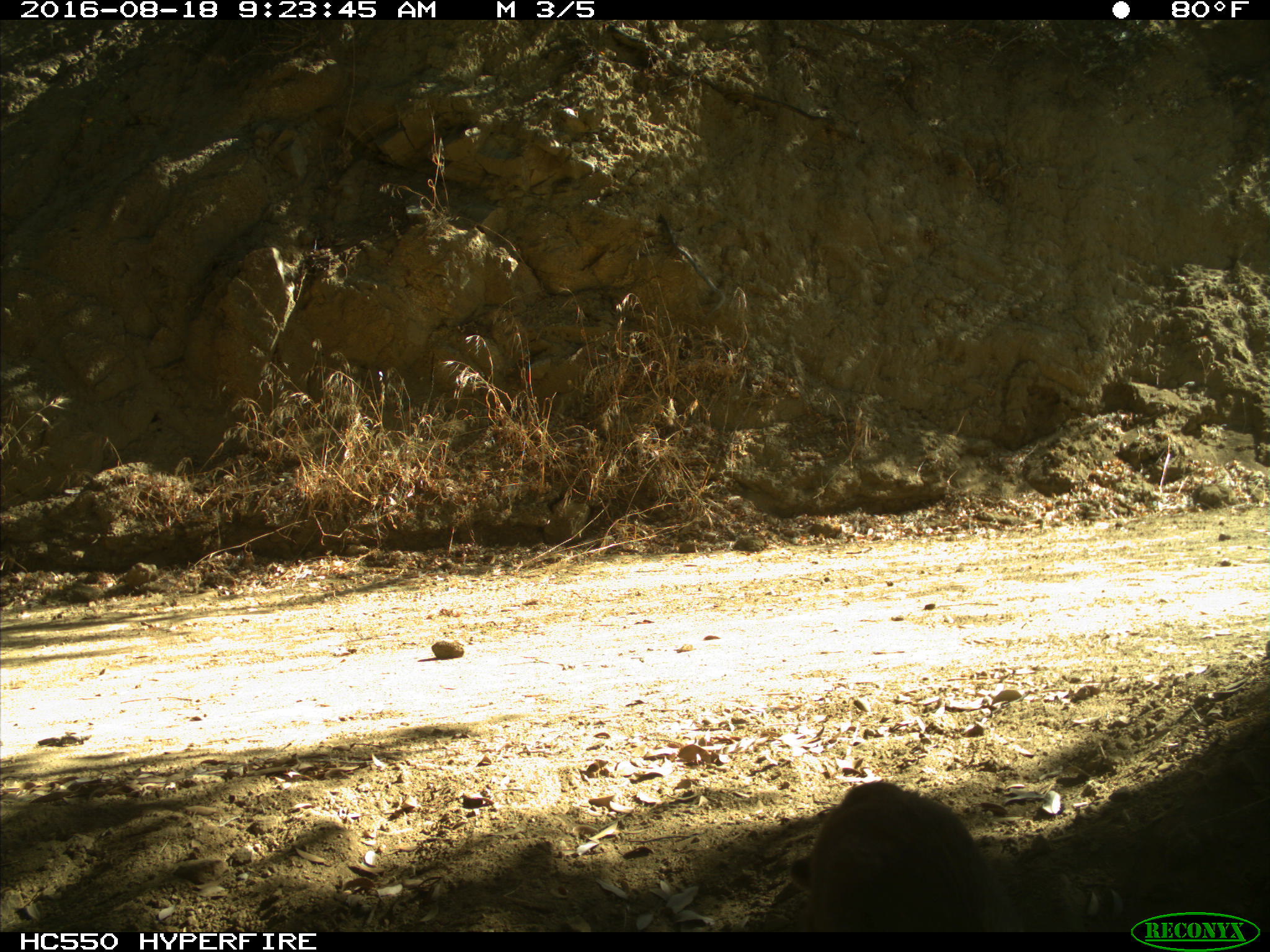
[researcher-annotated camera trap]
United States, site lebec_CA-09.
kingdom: Animalia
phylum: Chordata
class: Mammalia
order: Carnivora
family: Felidae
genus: Lynx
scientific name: Lynx rufus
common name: bobcat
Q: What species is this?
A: Lynx rufus (bobcat).